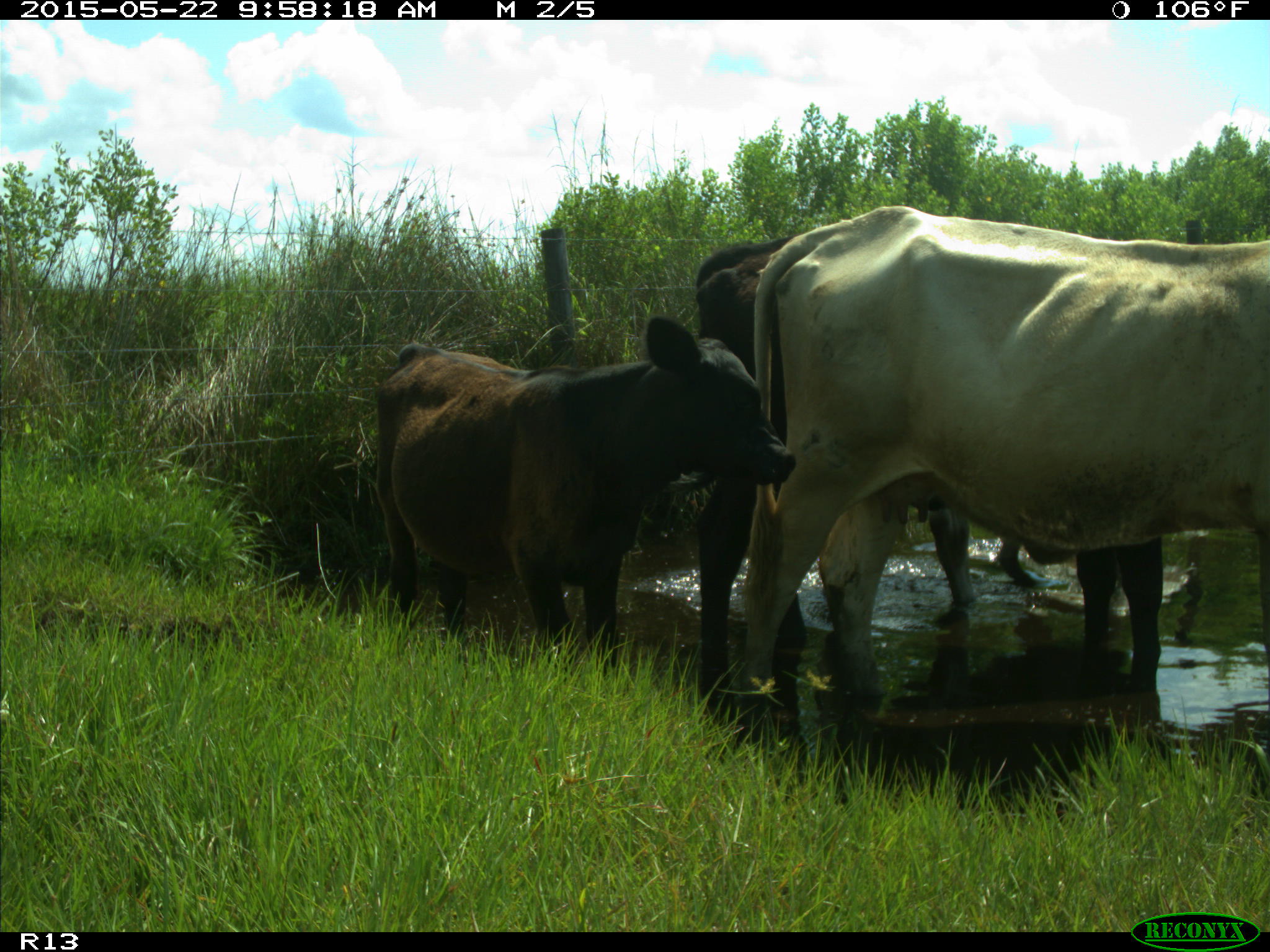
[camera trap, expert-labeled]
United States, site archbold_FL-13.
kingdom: Animalia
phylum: Chordata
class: Mammalia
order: Artiodactyla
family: Bovidae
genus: Bos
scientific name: Bos taurus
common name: domestic cow